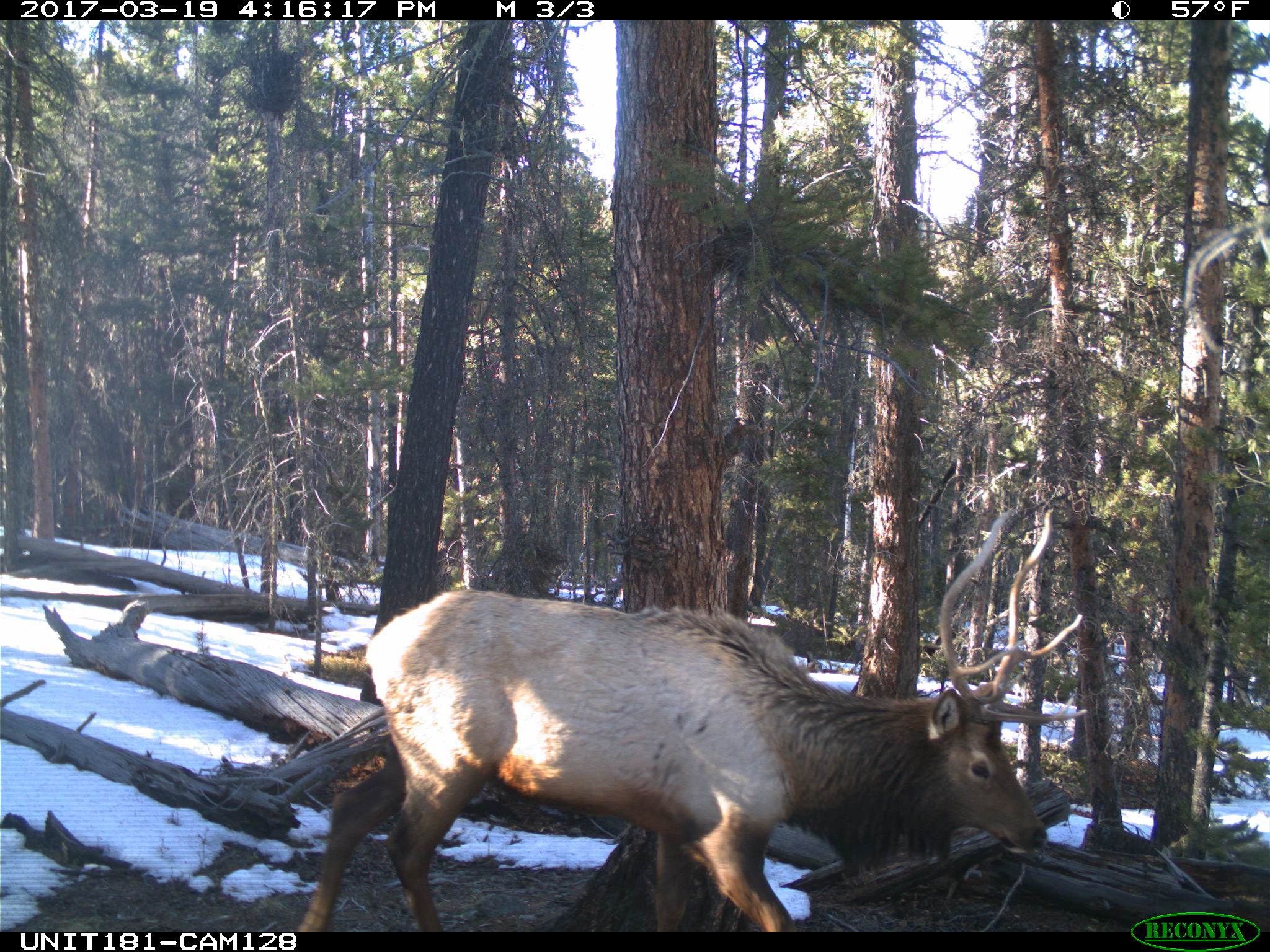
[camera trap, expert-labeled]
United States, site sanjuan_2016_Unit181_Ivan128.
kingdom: Animalia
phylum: Chordata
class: Mammalia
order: Artiodactyla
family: Cervidae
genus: Cervus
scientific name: Cervus elaphus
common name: red deer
Cervus elaphus (red deer).